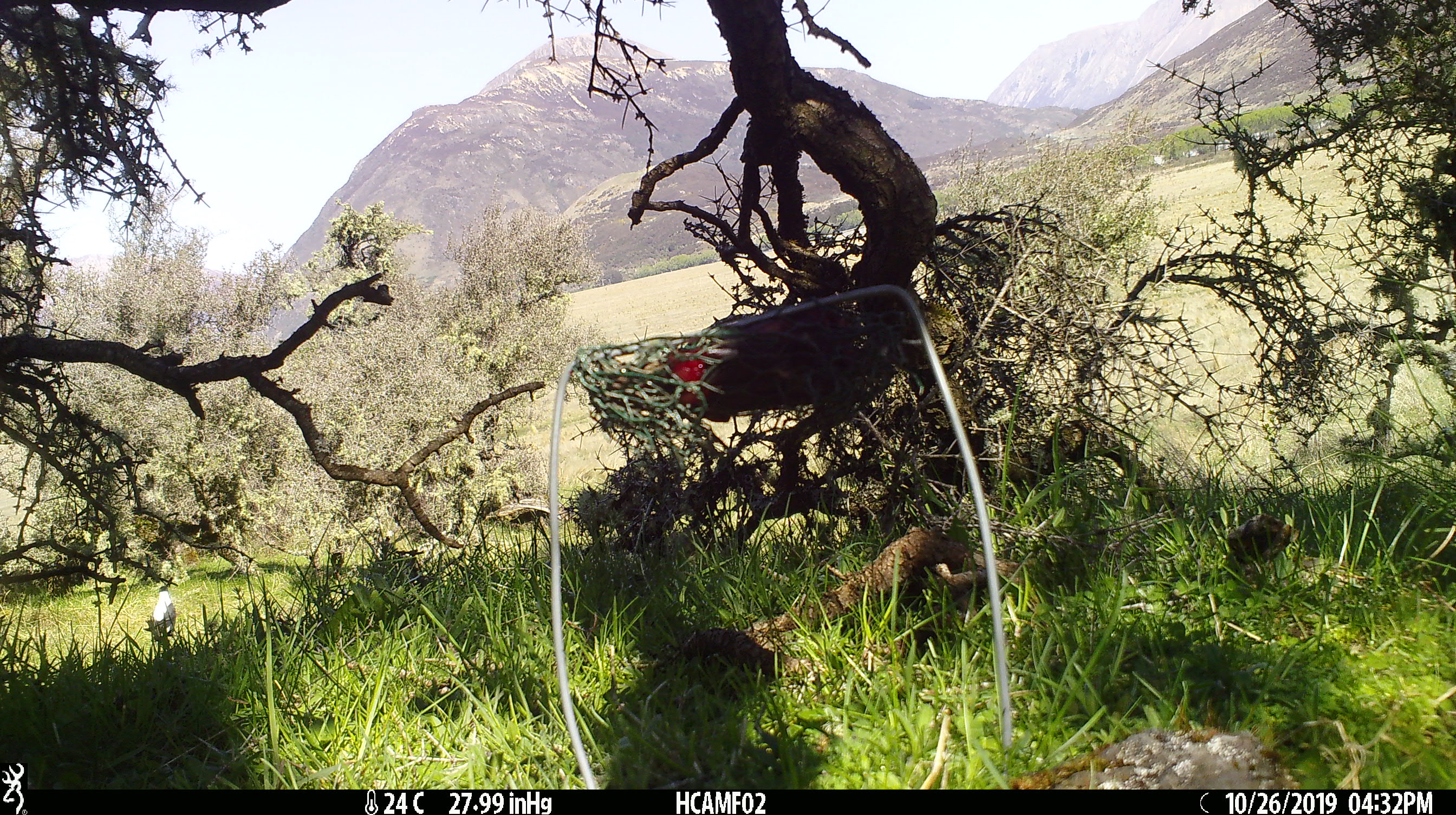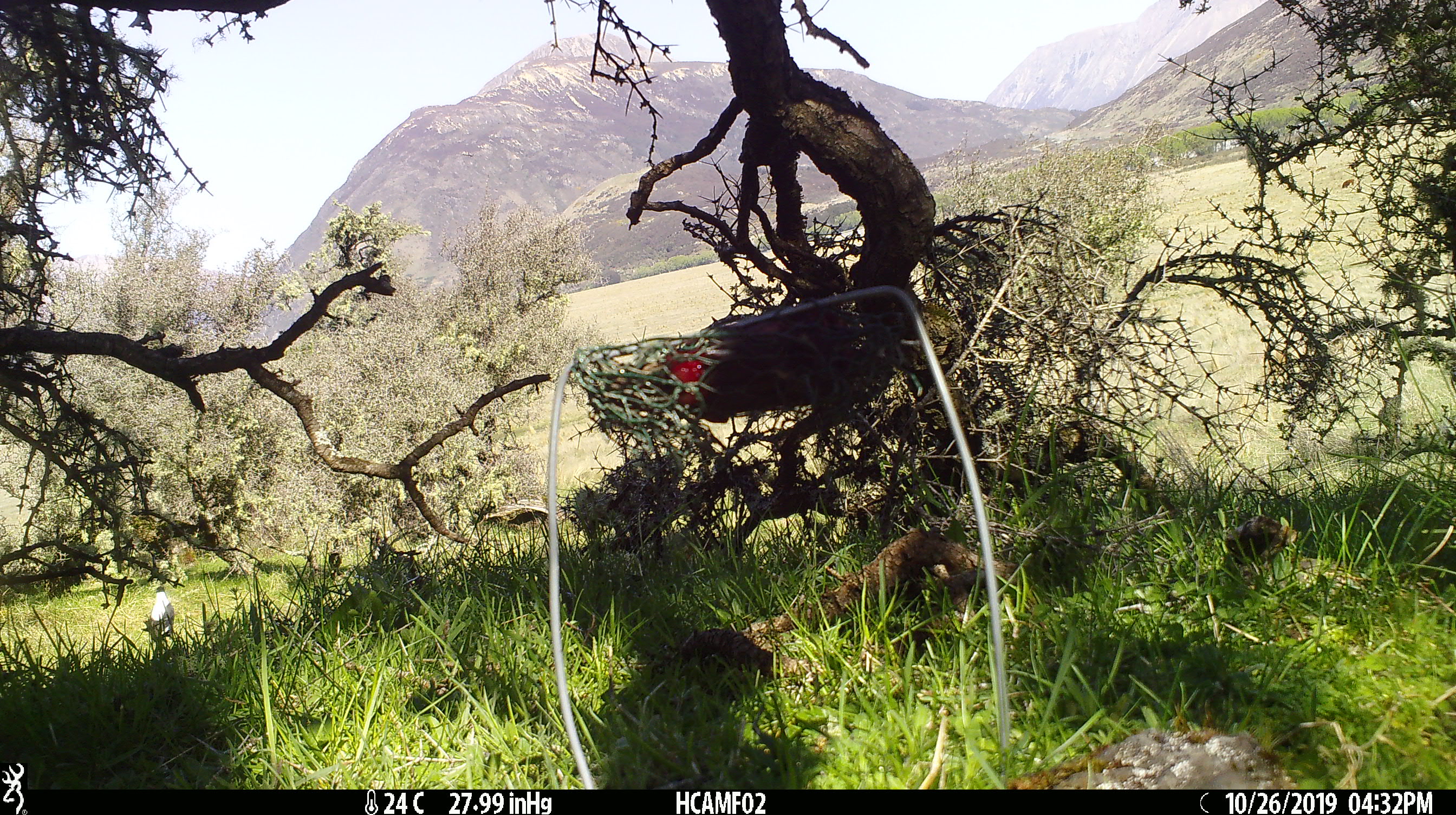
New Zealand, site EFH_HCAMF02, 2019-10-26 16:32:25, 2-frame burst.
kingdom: Animalia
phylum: Chordata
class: Aves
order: Passeriformes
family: Artamidae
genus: Gymnorhina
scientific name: Gymnorhina tibicen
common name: australian magpie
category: magpie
Magpie (australian magpie) (Gymnorhina tibicen).